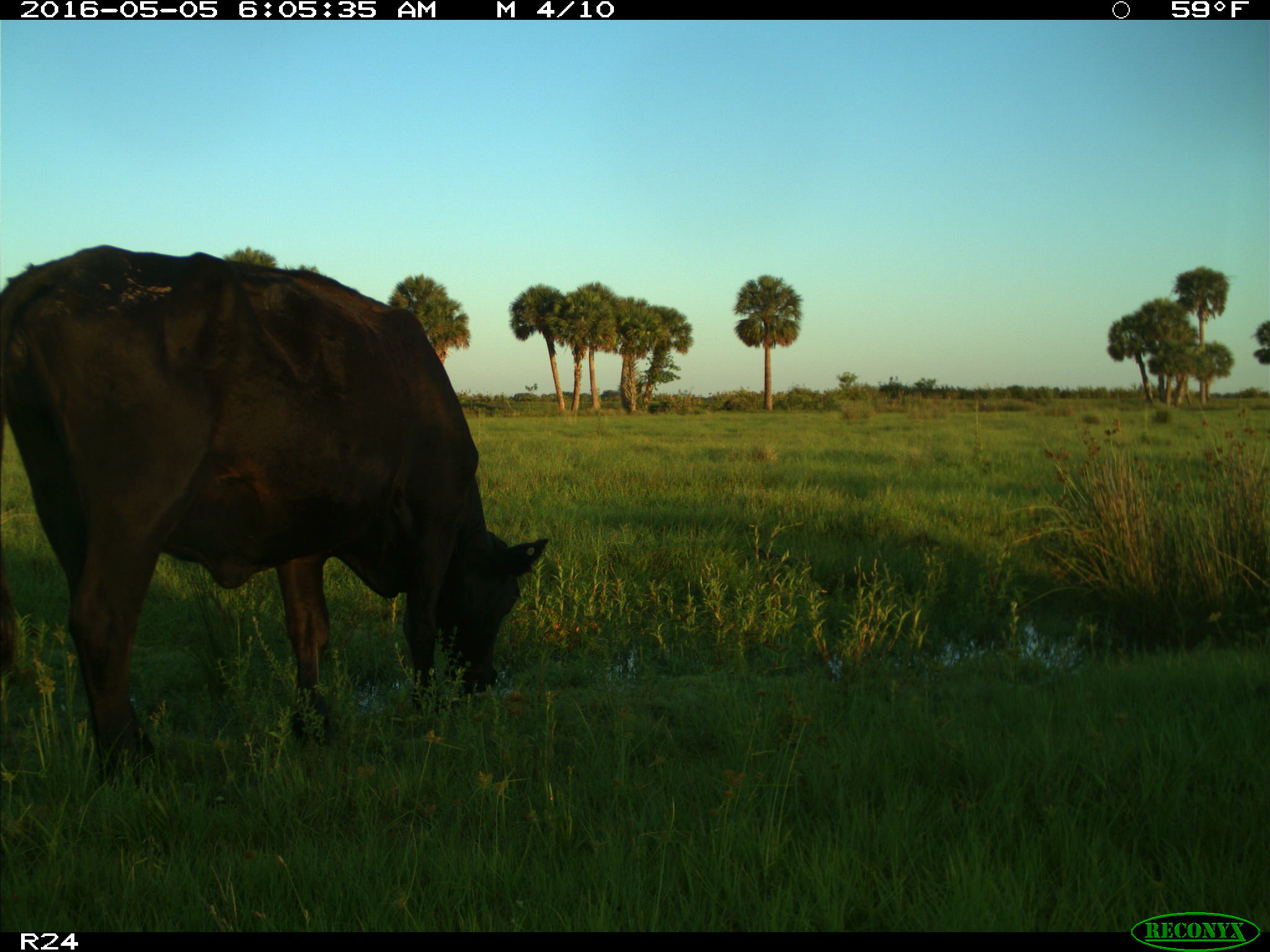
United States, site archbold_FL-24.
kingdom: Animalia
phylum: Chordata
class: Mammalia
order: Artiodactyla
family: Bovidae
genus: Bos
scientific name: Bos taurus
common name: domestic cow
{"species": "Bos taurus (domestic cow)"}